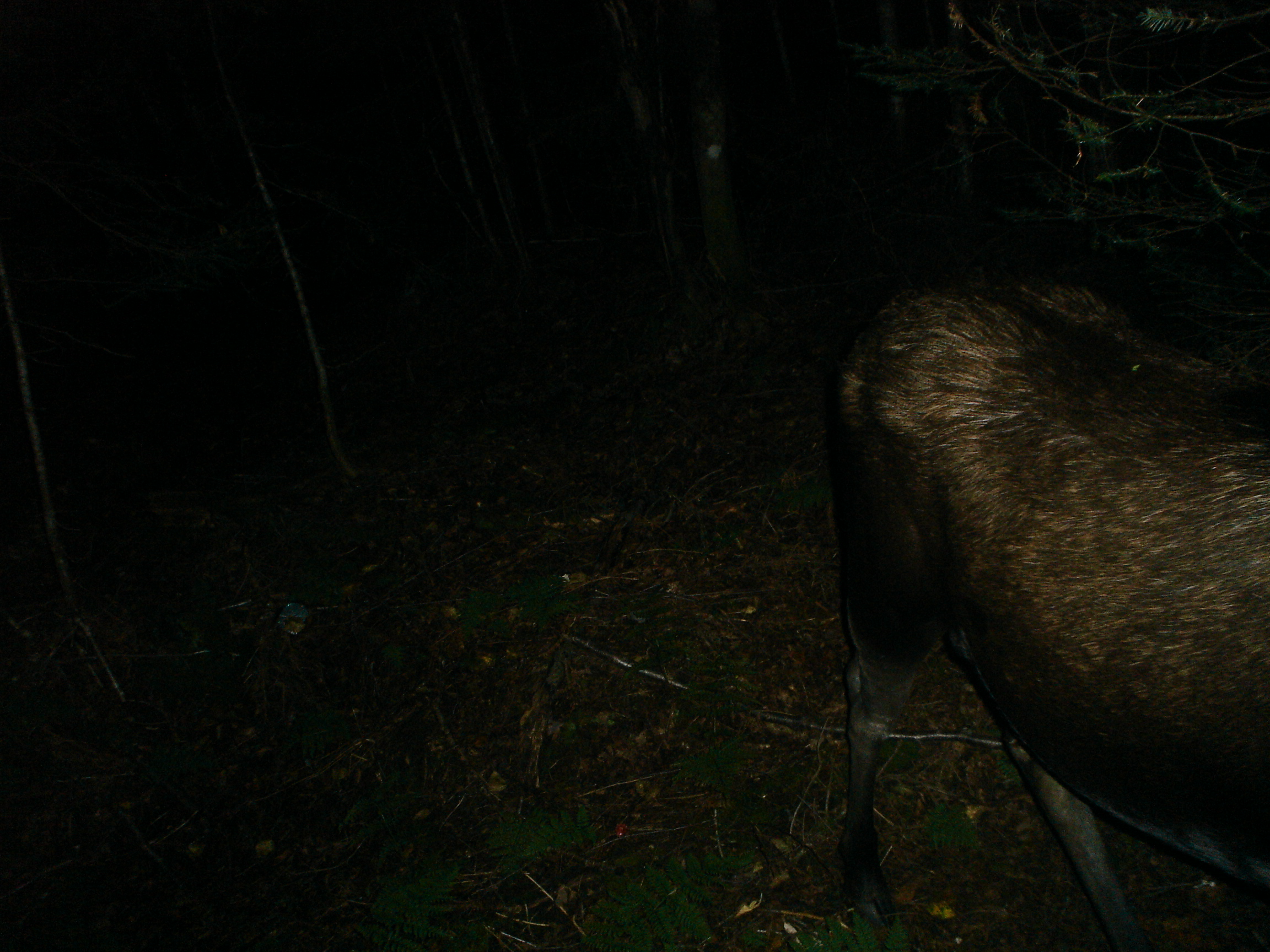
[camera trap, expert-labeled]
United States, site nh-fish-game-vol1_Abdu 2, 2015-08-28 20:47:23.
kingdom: Animalia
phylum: Chordata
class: Mammalia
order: Artiodactyla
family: Cervidae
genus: Alces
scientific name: Alces alces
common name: moose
Moose (Alces alces).